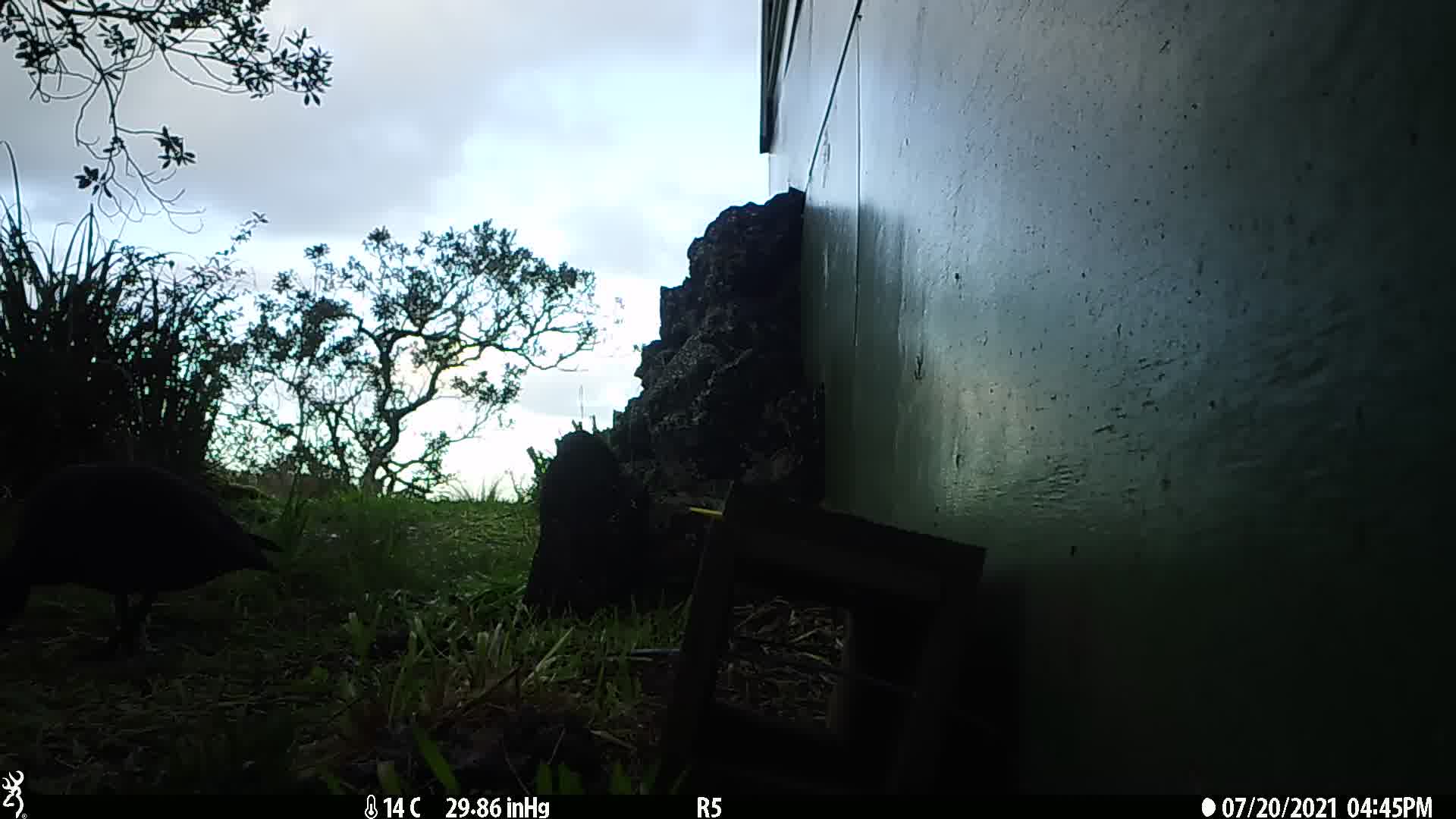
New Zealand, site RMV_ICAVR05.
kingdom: Animalia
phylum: Chordata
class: Aves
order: Anseriformes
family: Anatidae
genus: Tadorna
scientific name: Tadorna variegata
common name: paradise shelduck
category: paradise duck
Paradise duck (paradise shelduck) (Tadorna variegata).